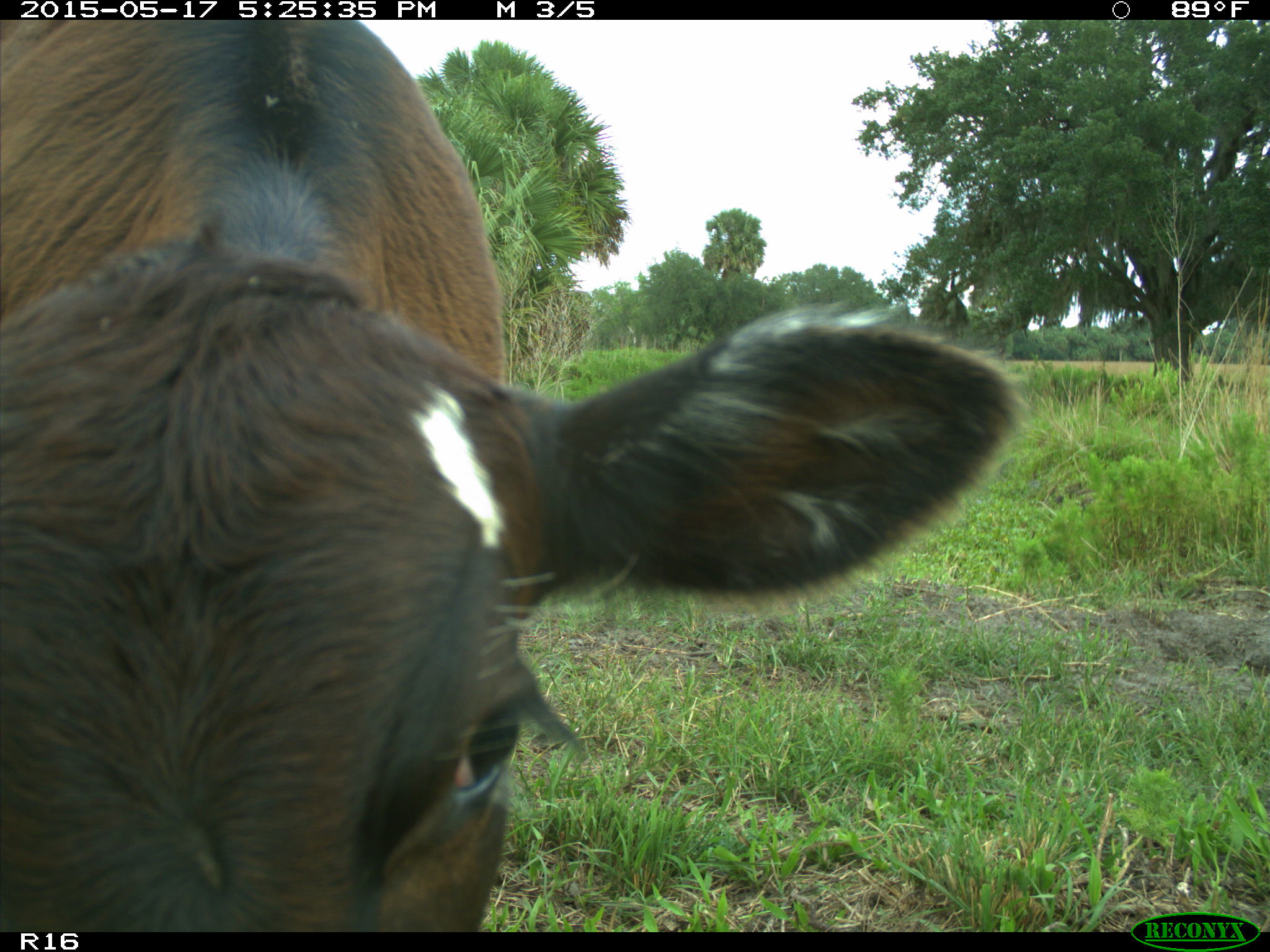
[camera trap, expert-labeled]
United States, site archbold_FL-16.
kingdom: Animalia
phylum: Chordata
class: Mammalia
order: Artiodactyla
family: Bovidae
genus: Bos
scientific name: Bos taurus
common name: domestic cow